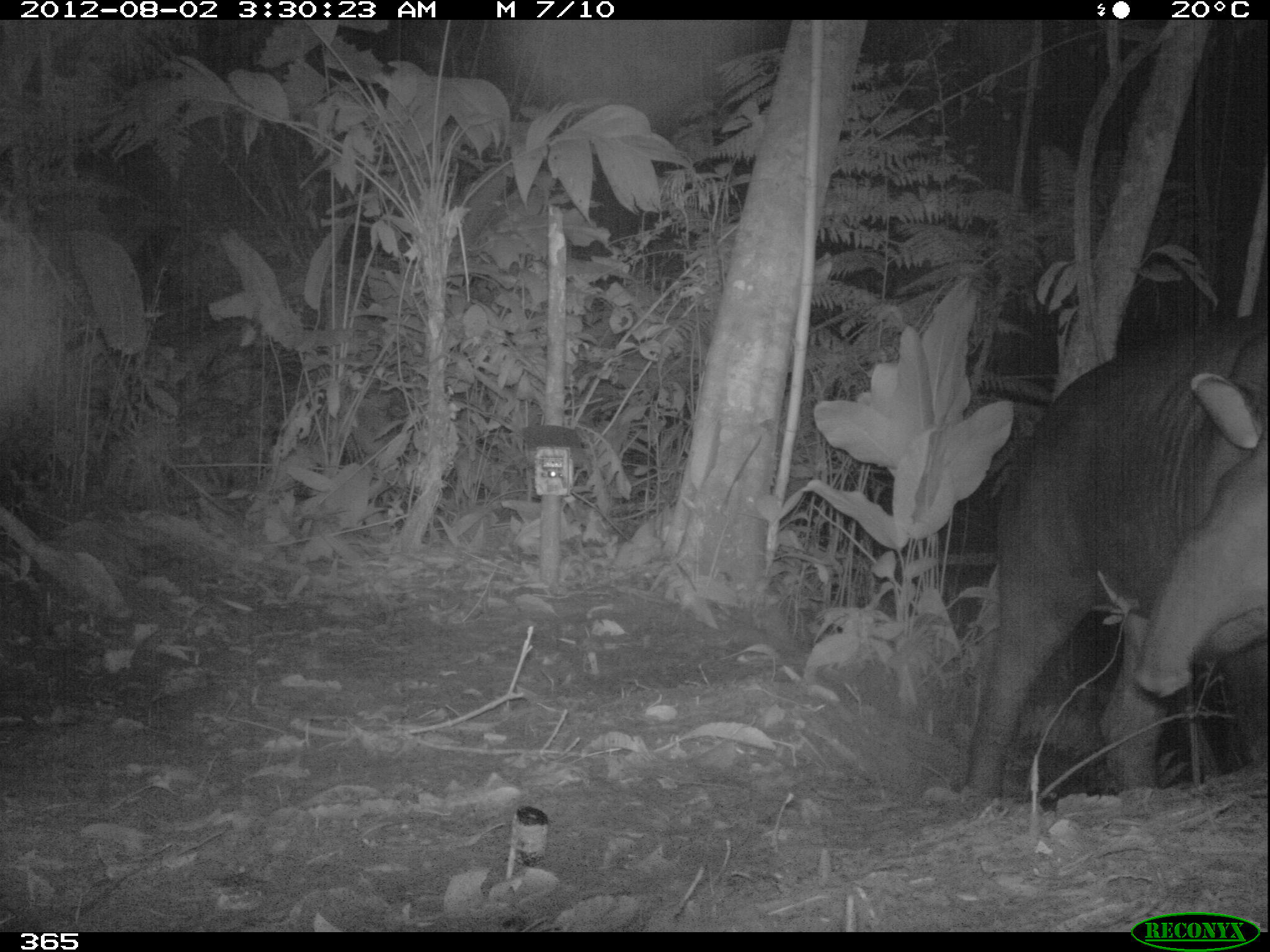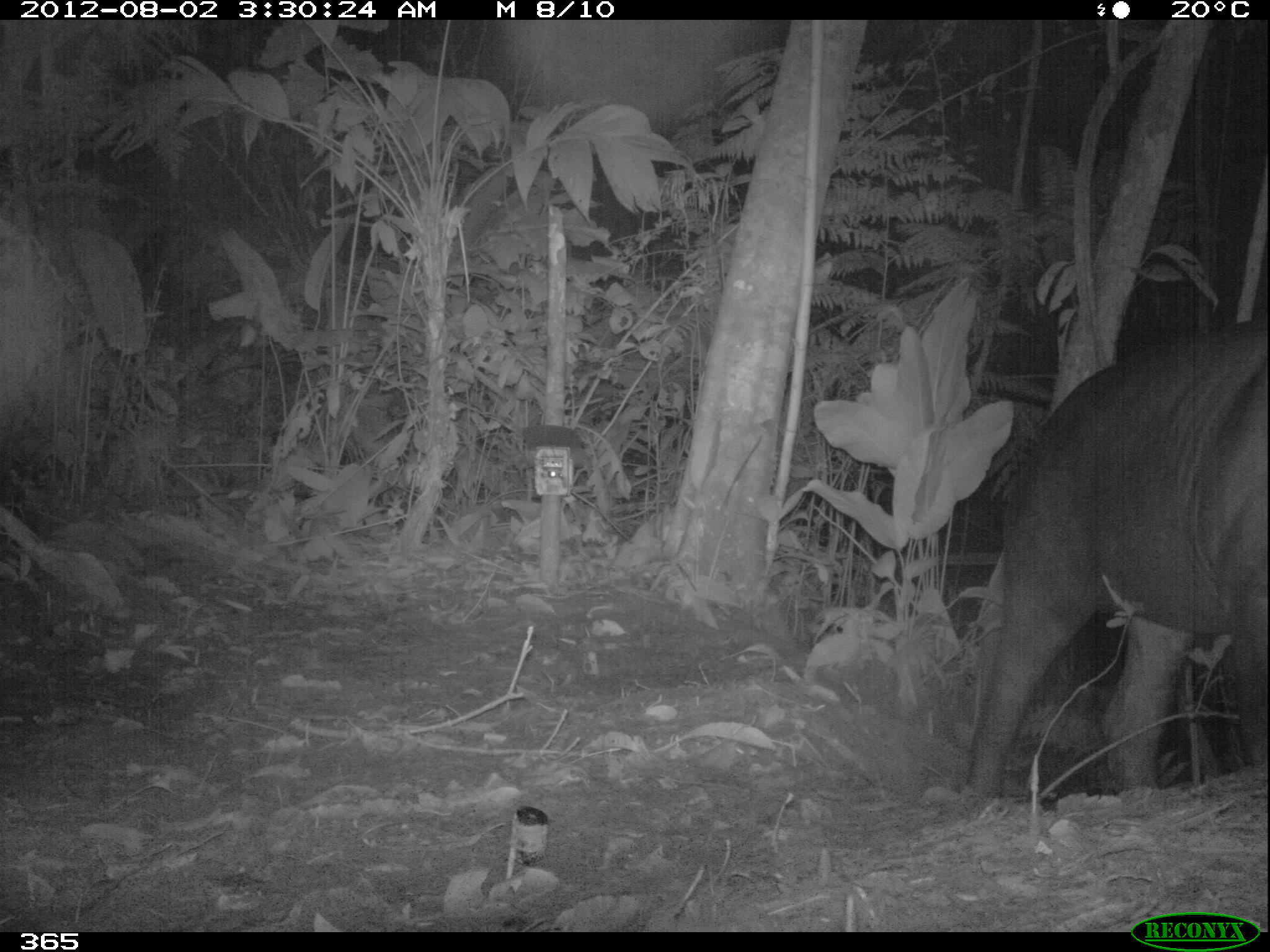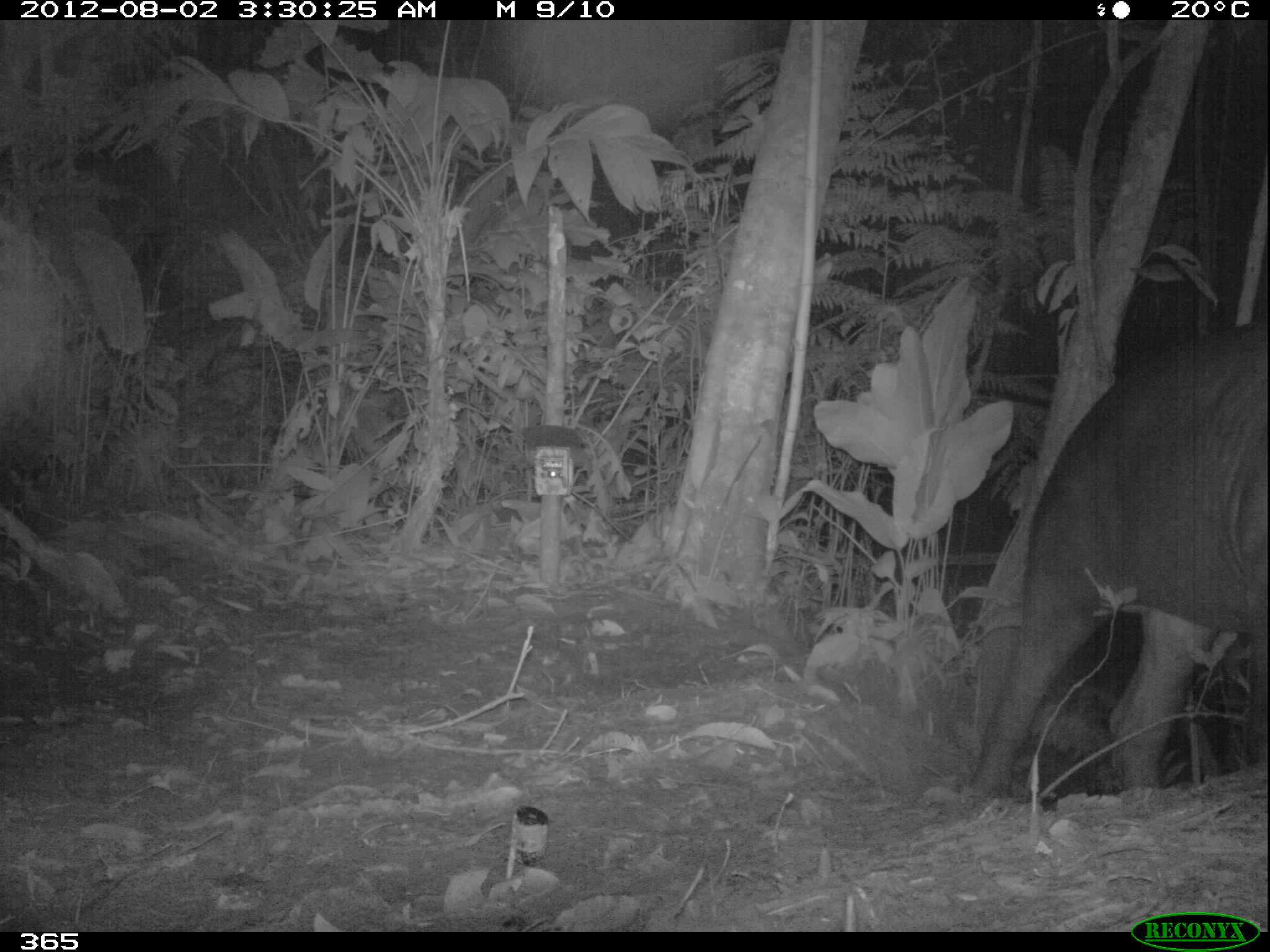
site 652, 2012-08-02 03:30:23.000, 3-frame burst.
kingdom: Animalia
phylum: Chordata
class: Mammalia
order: Perissodactyla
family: Tapiridae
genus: Tapirus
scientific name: Tapirus terrestris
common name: south american tapir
Tapirus terrestris (south american tapir).